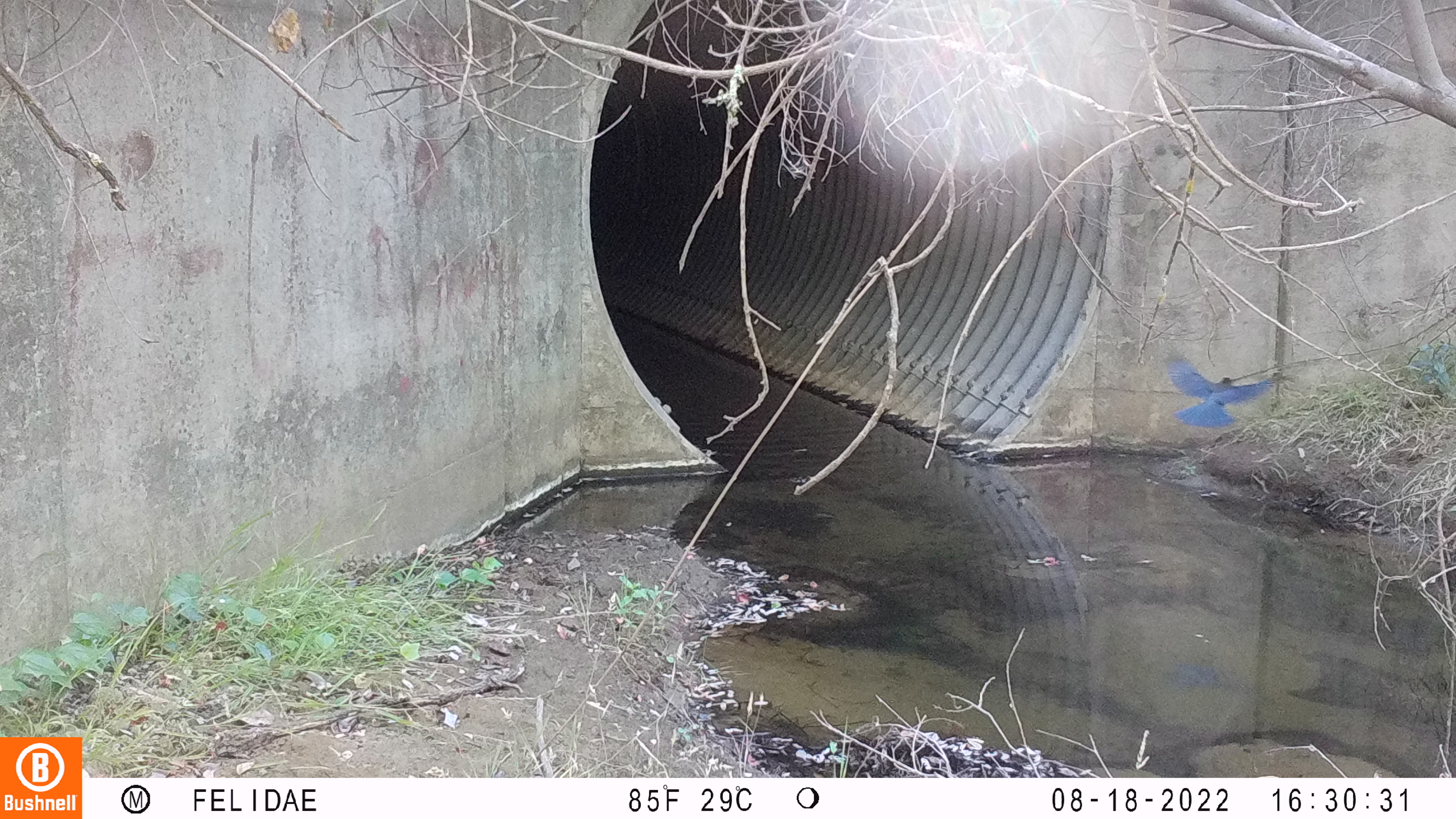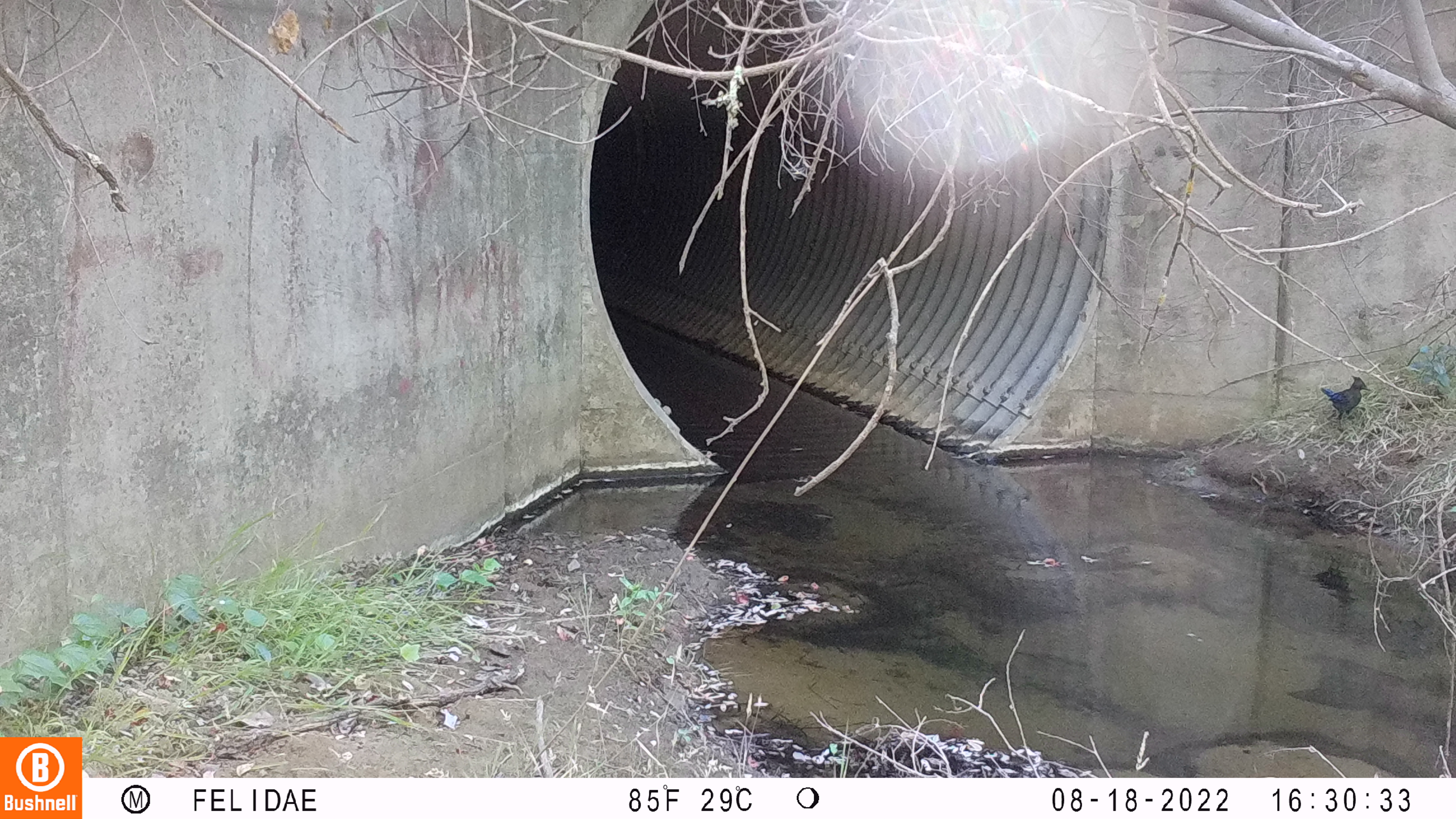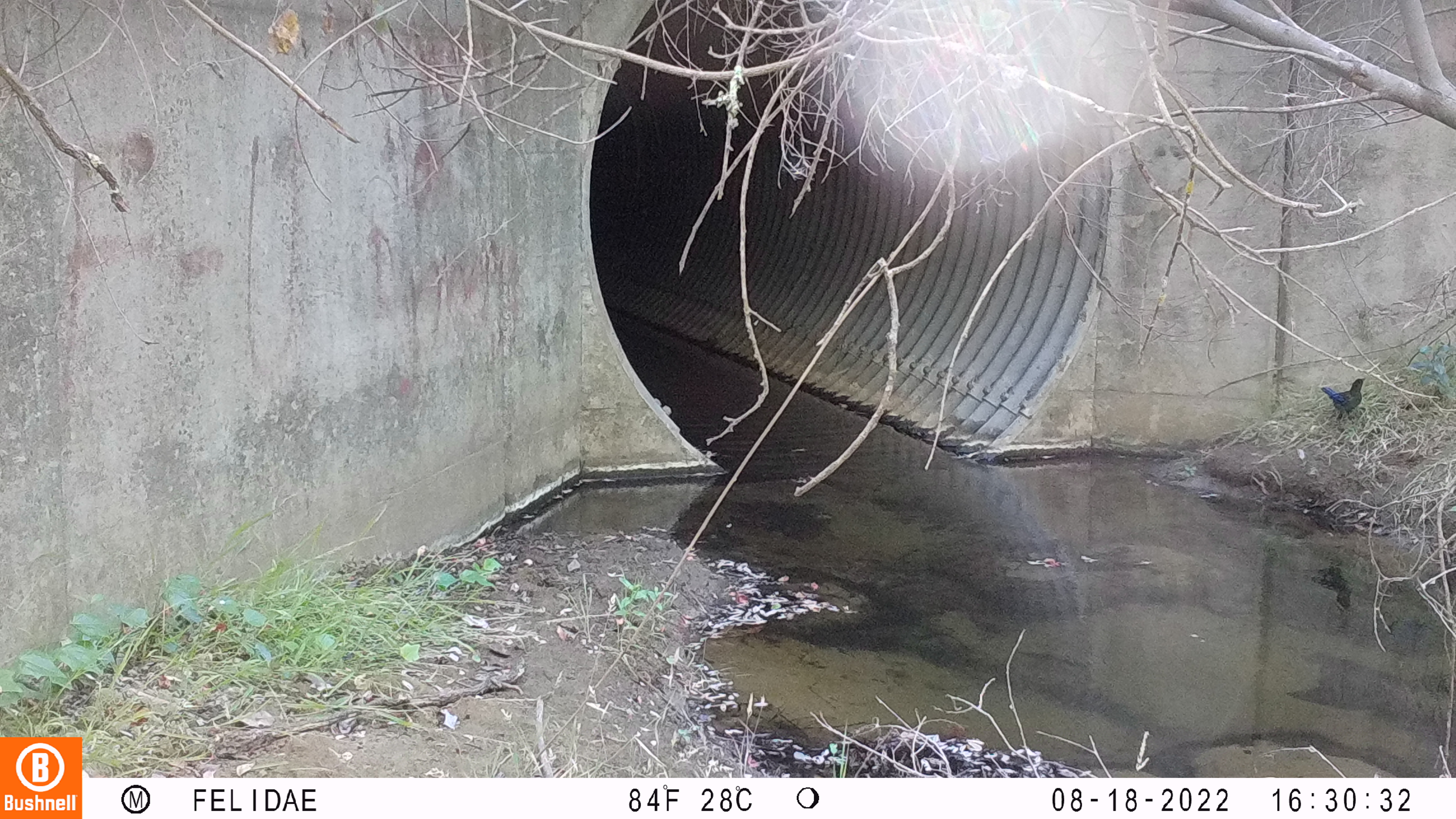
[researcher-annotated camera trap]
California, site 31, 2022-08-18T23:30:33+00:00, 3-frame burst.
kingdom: Animalia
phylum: Chordata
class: Aves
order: Passeriformes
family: Corvidae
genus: Cyanocitta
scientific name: Cyanocitta stelleri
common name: steller's jay